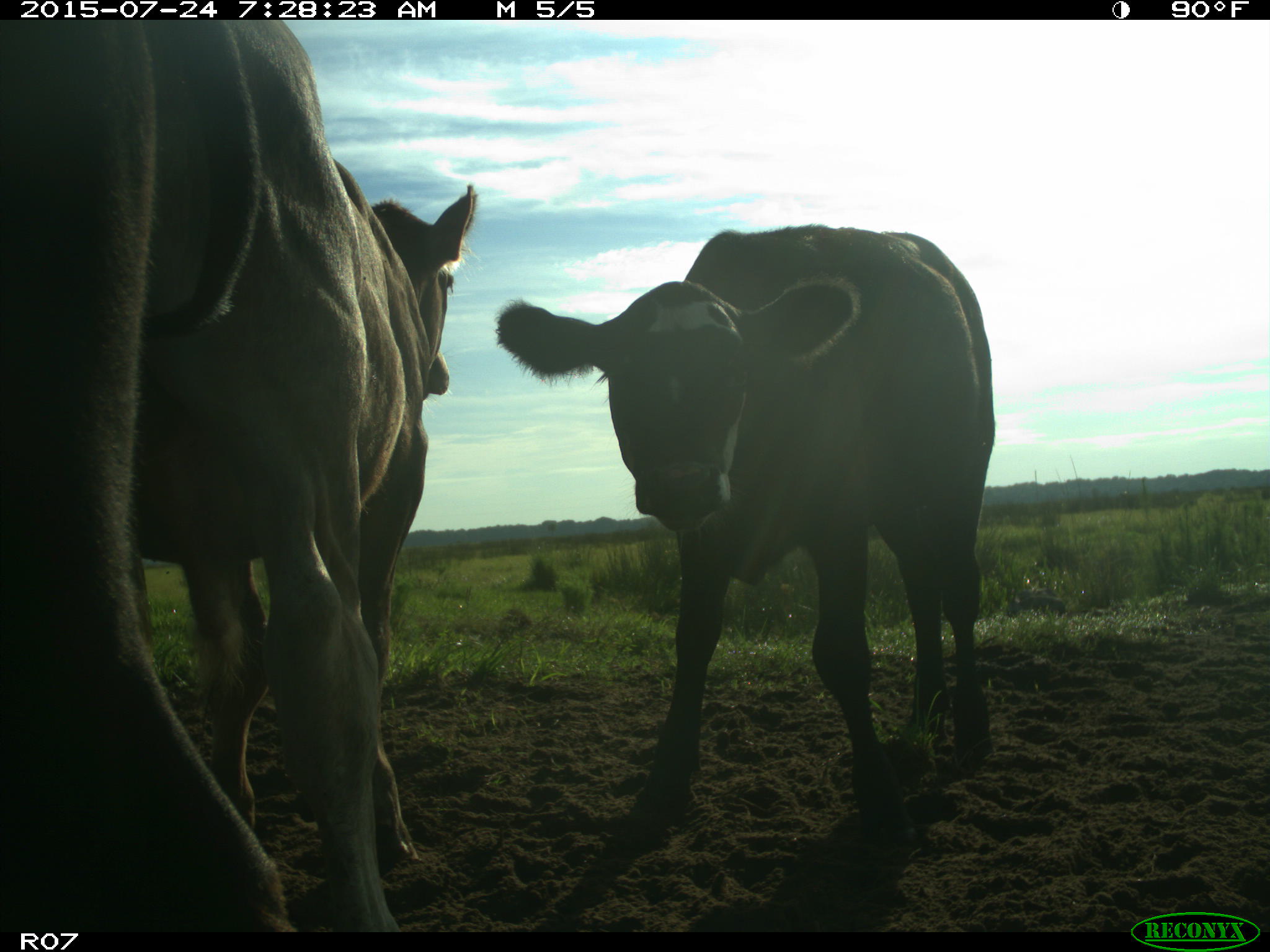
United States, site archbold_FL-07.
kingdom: Animalia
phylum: Chordata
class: Mammalia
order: Artiodactyla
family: Bovidae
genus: Bos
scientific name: Bos taurus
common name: domestic cow